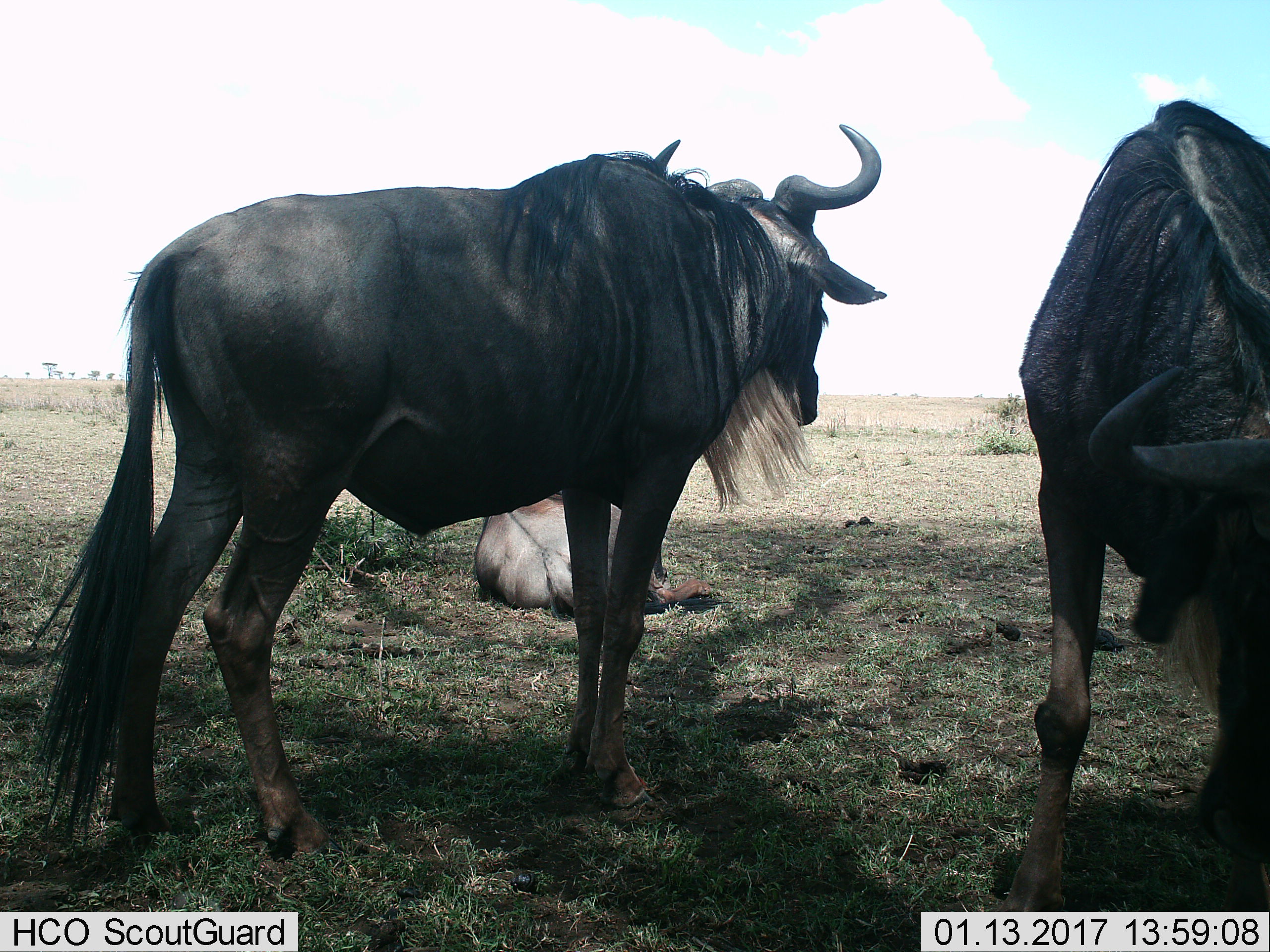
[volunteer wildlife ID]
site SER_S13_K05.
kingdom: Animalia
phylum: Chordata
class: Mammalia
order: Artiodactyla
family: Bovidae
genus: Connochaetes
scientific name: Connochaetes taurinus taurinus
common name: blue wildebeest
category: wildebeestblue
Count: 3.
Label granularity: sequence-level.